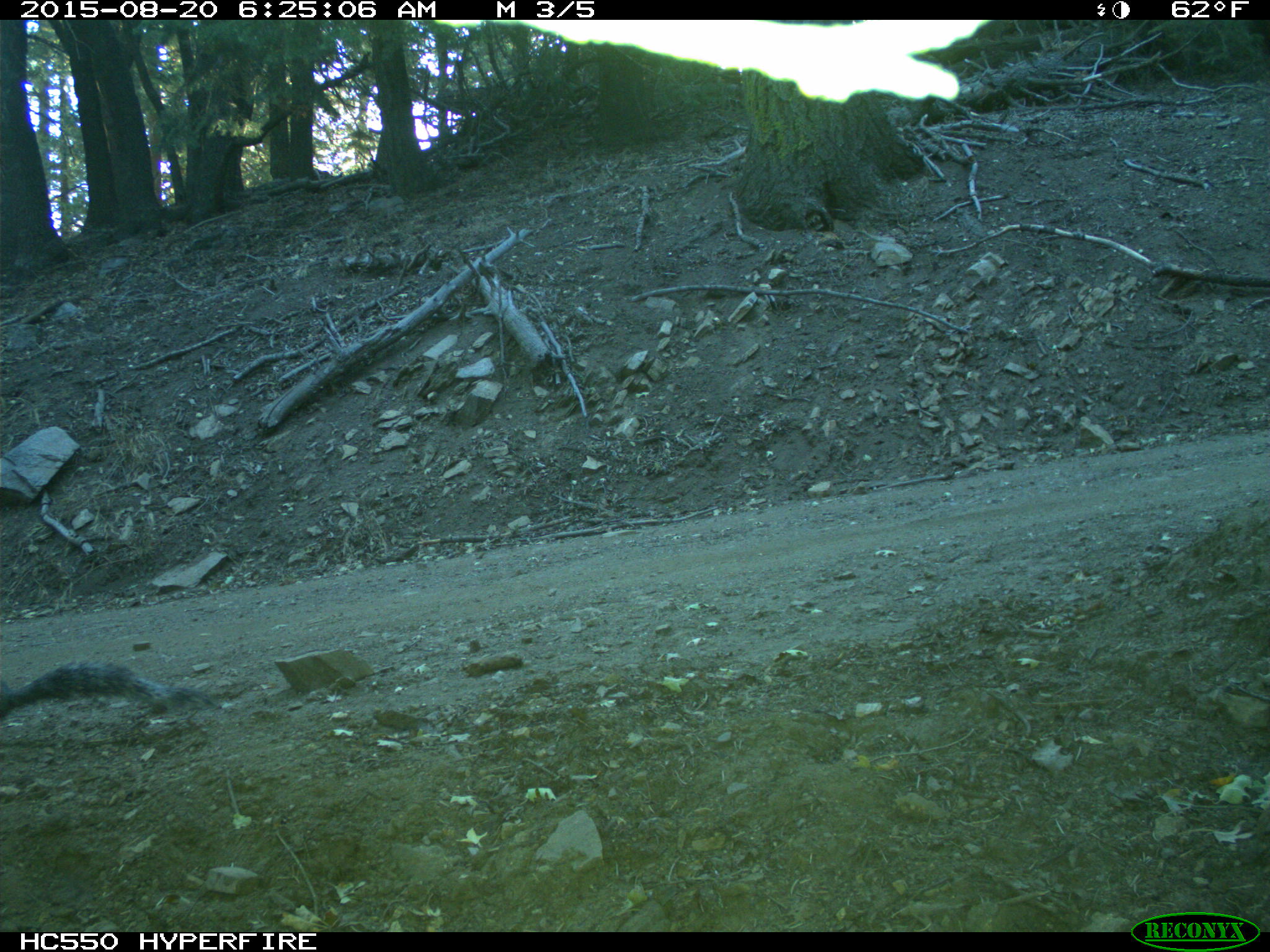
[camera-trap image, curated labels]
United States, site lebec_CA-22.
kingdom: Animalia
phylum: Chordata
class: Mammalia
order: Rodentia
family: Sciuridae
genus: Sciurus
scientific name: Sciurus carolinensis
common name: eastern gray squirrel